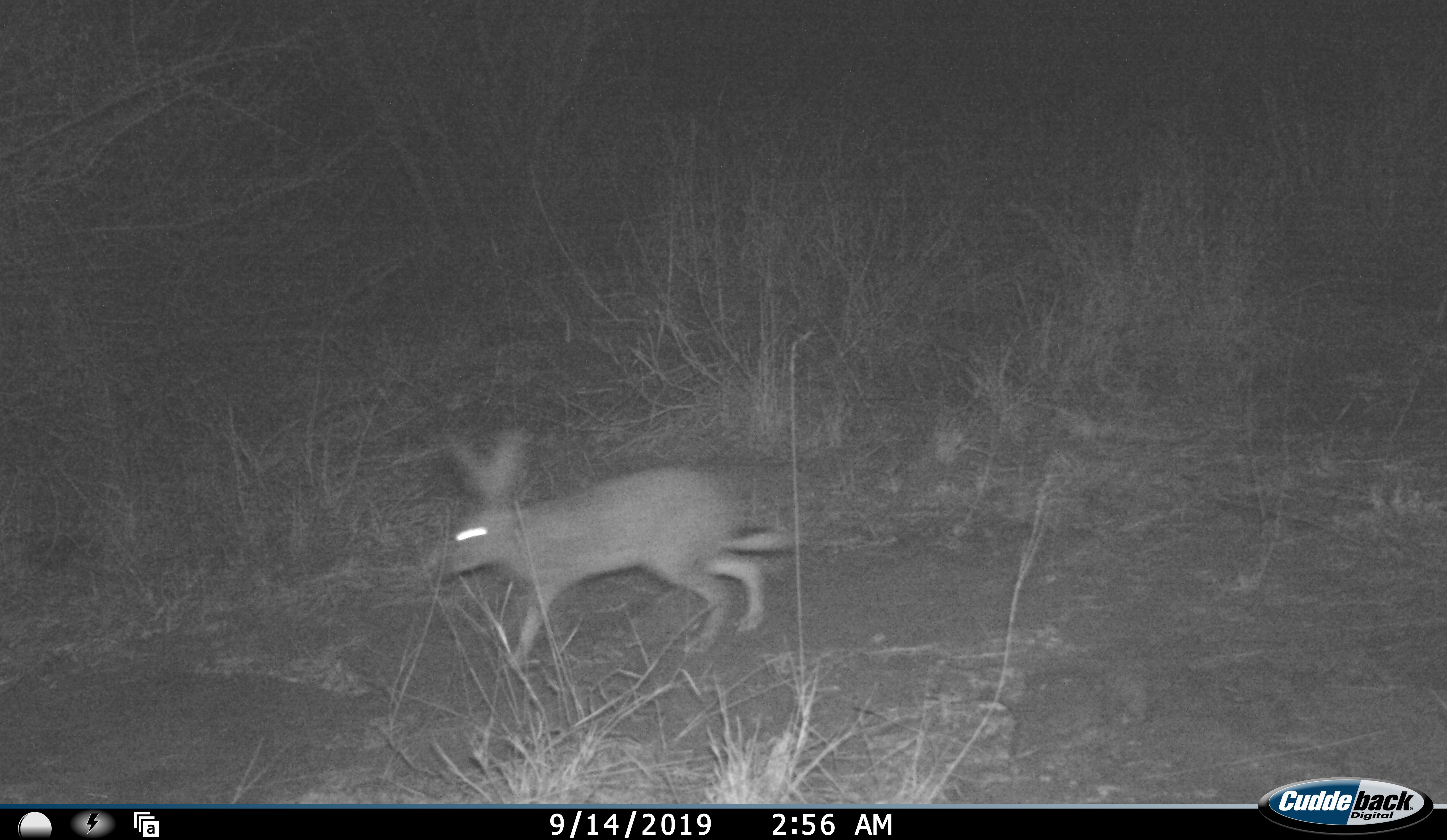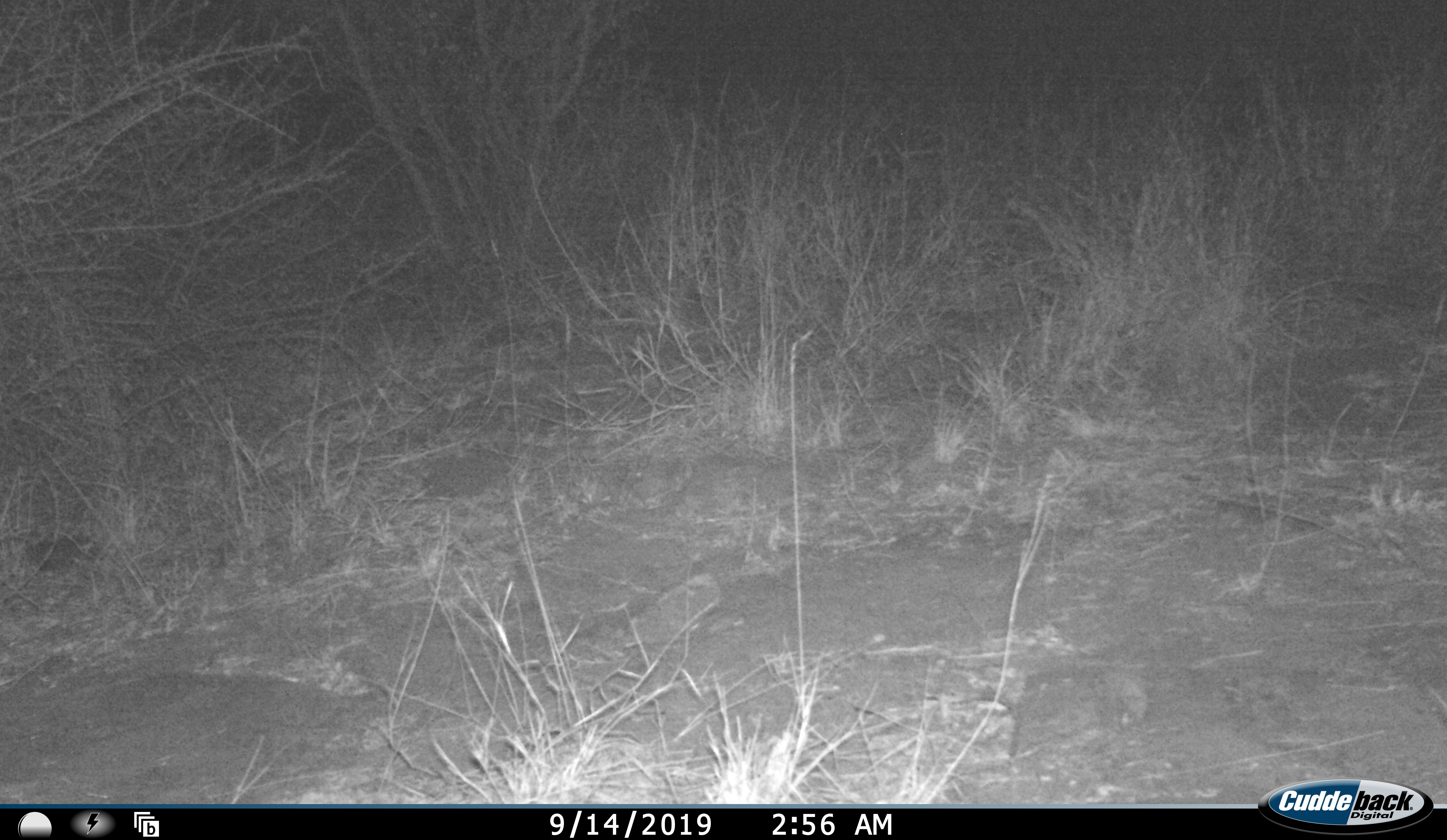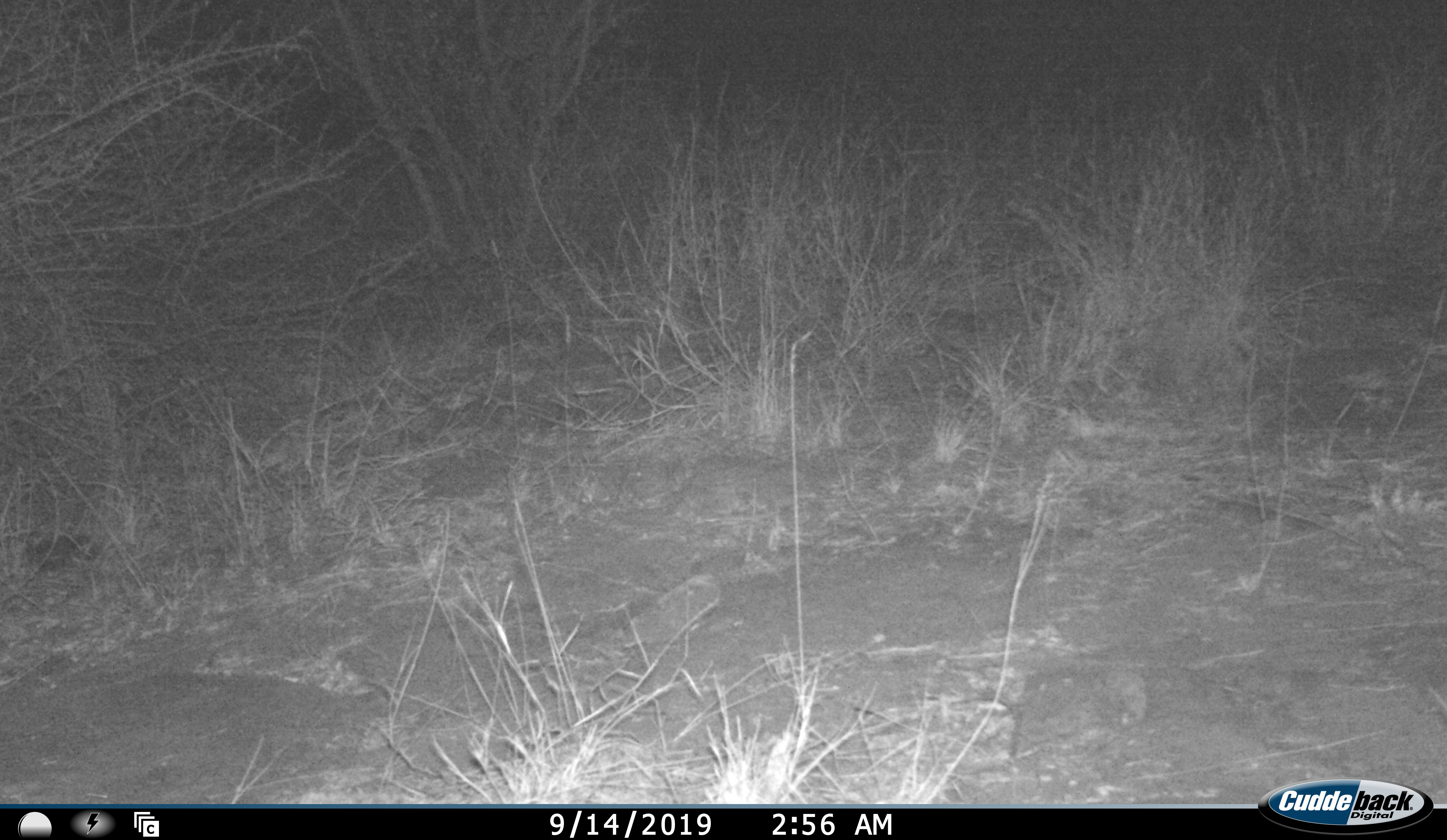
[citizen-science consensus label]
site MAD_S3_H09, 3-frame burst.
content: unidentified animal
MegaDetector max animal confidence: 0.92